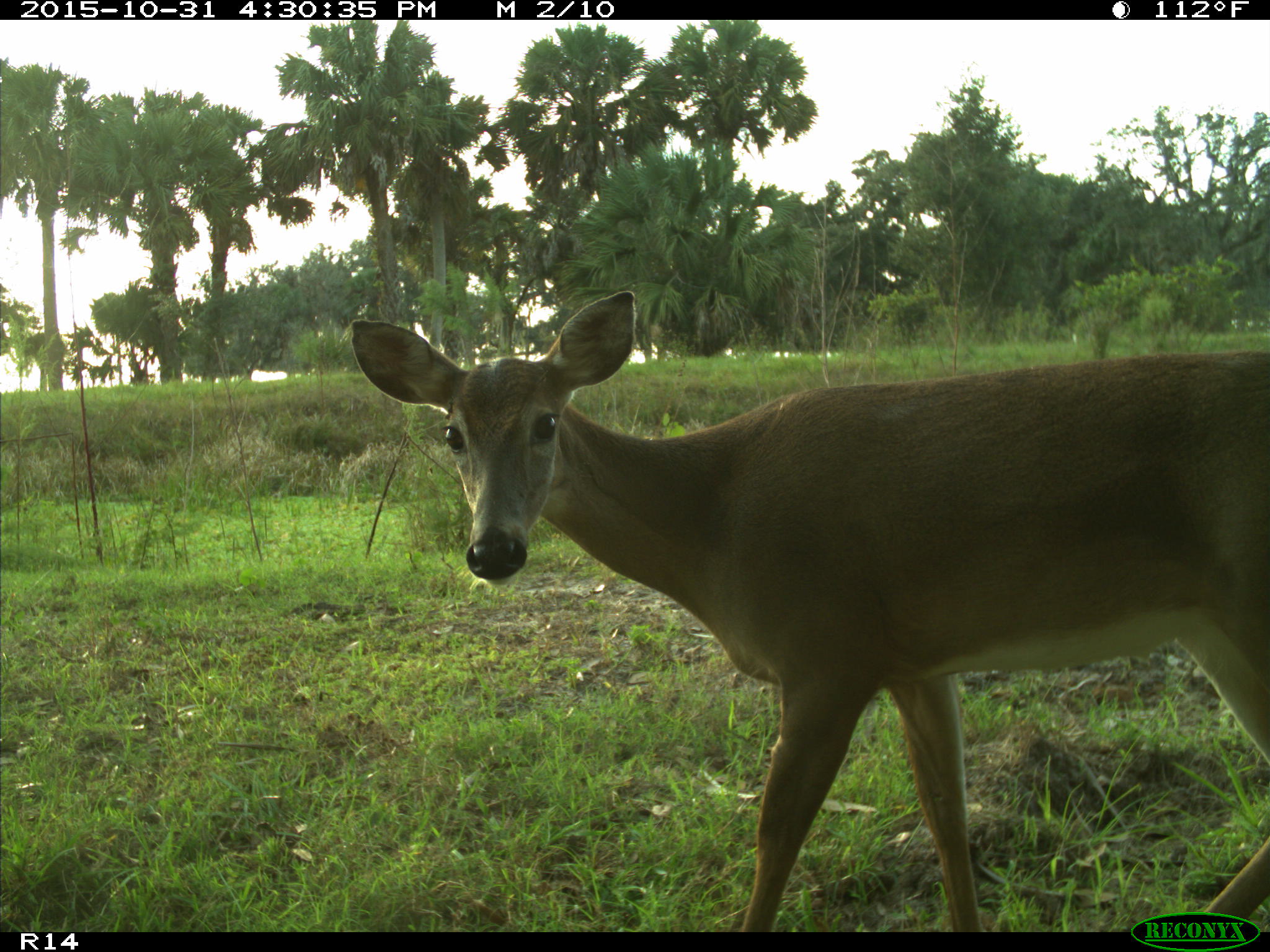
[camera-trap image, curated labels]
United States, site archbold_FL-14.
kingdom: Animalia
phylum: Chordata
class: Mammalia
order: Artiodactyla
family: Cervidae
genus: Odocoileus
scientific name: Odocoileus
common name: deer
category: unidentified deer